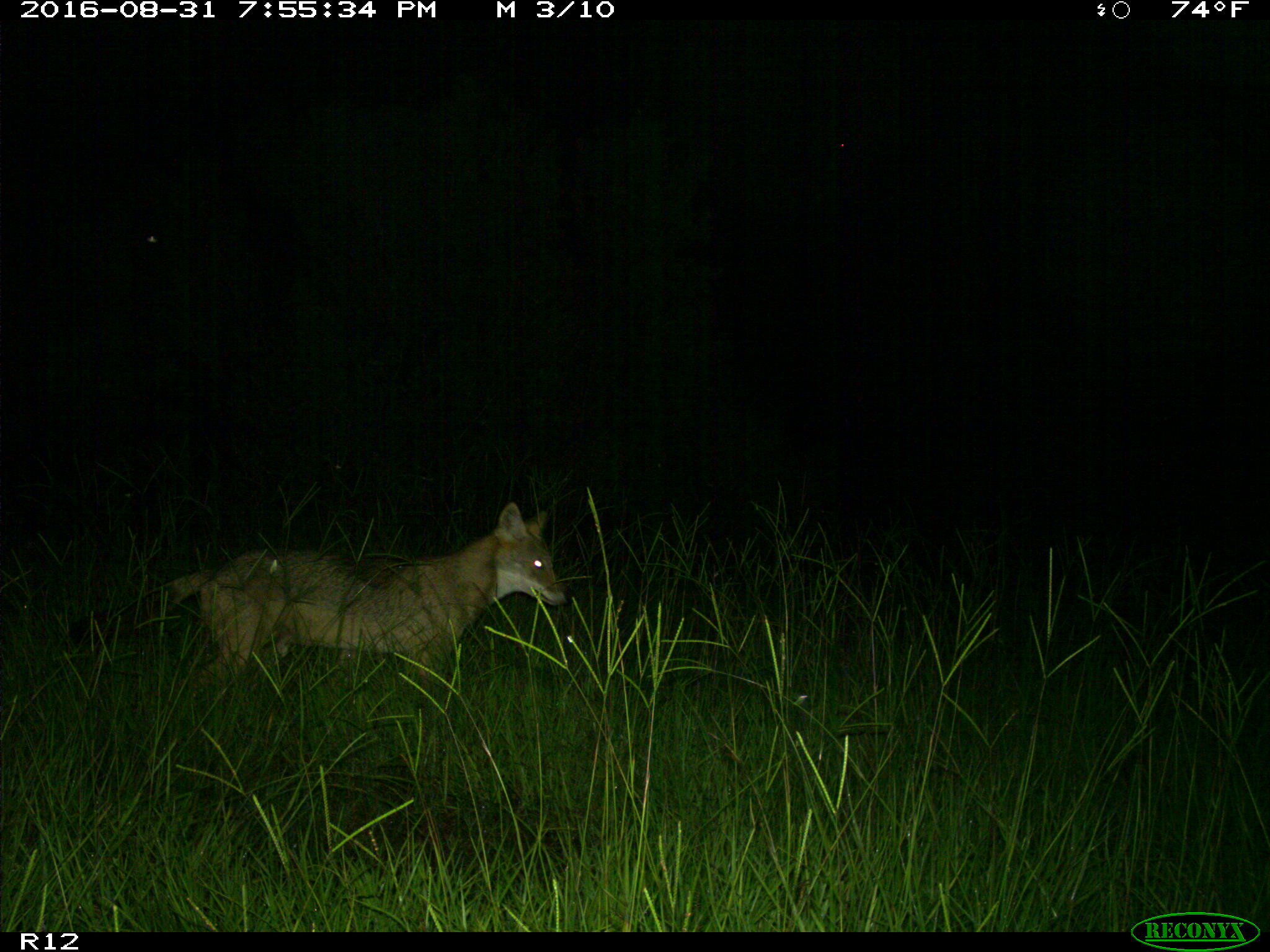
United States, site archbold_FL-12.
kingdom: Animalia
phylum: Chordata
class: Mammalia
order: Carnivora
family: Canidae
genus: Canis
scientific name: Canis latrans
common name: coyote